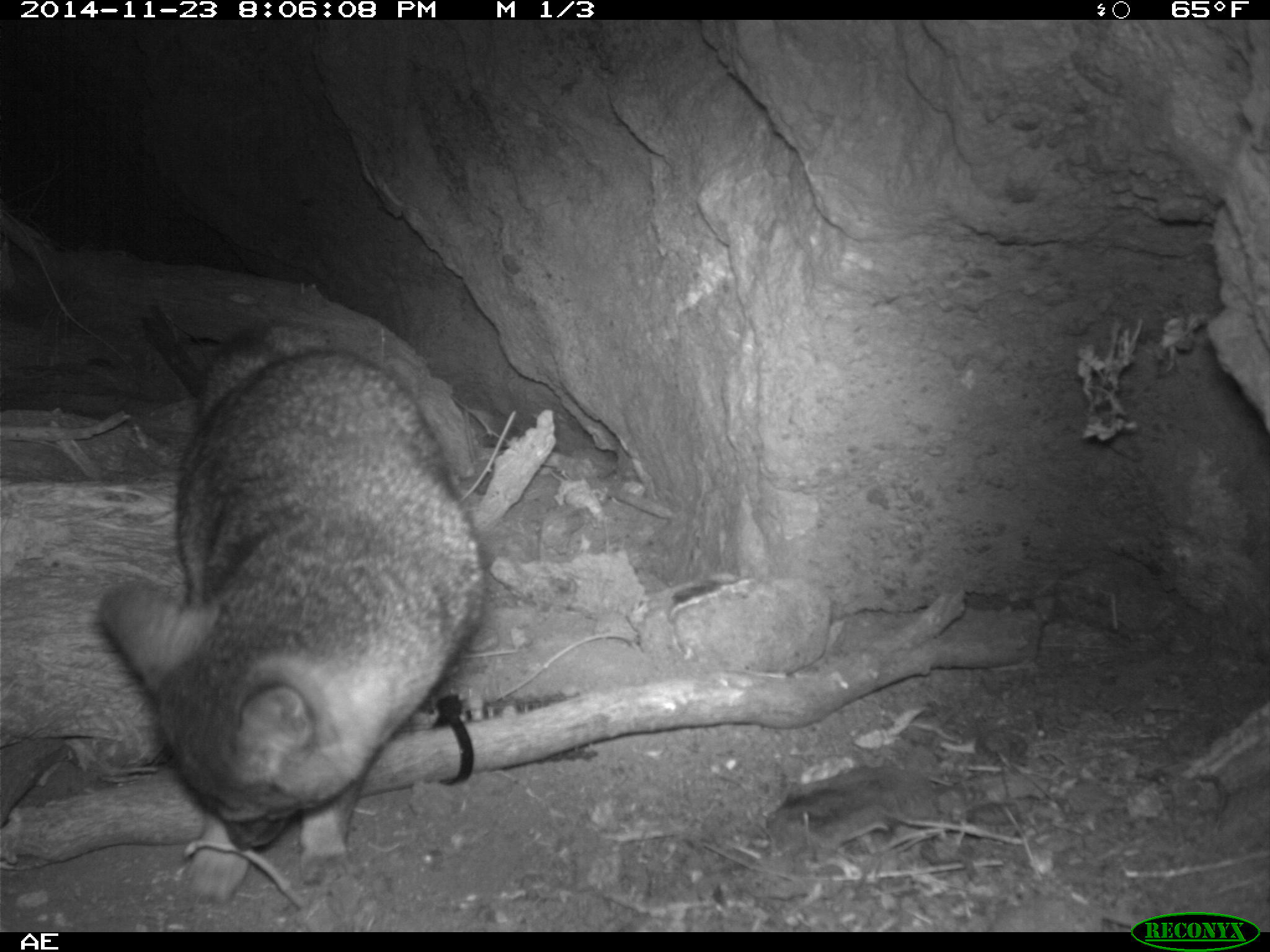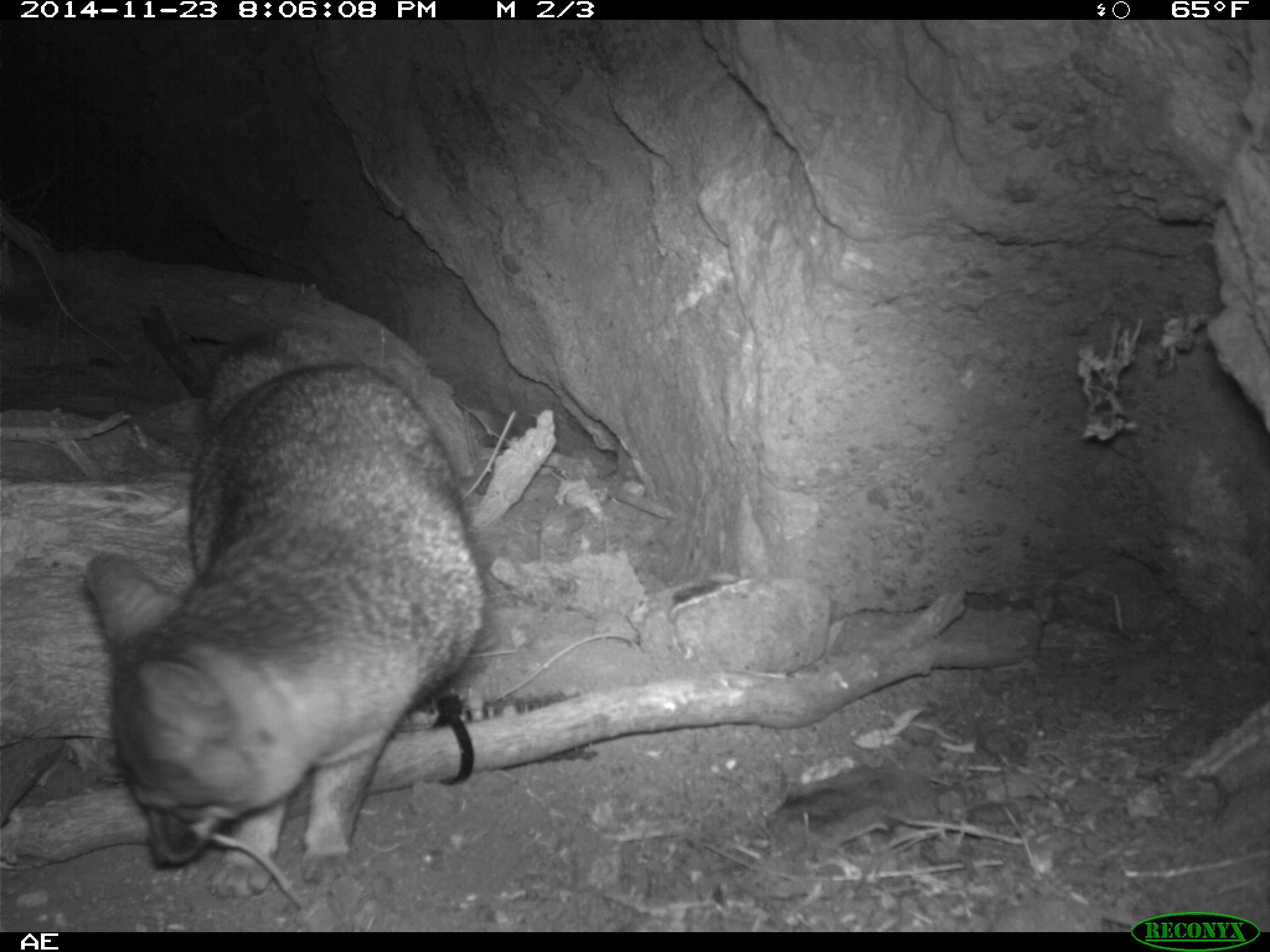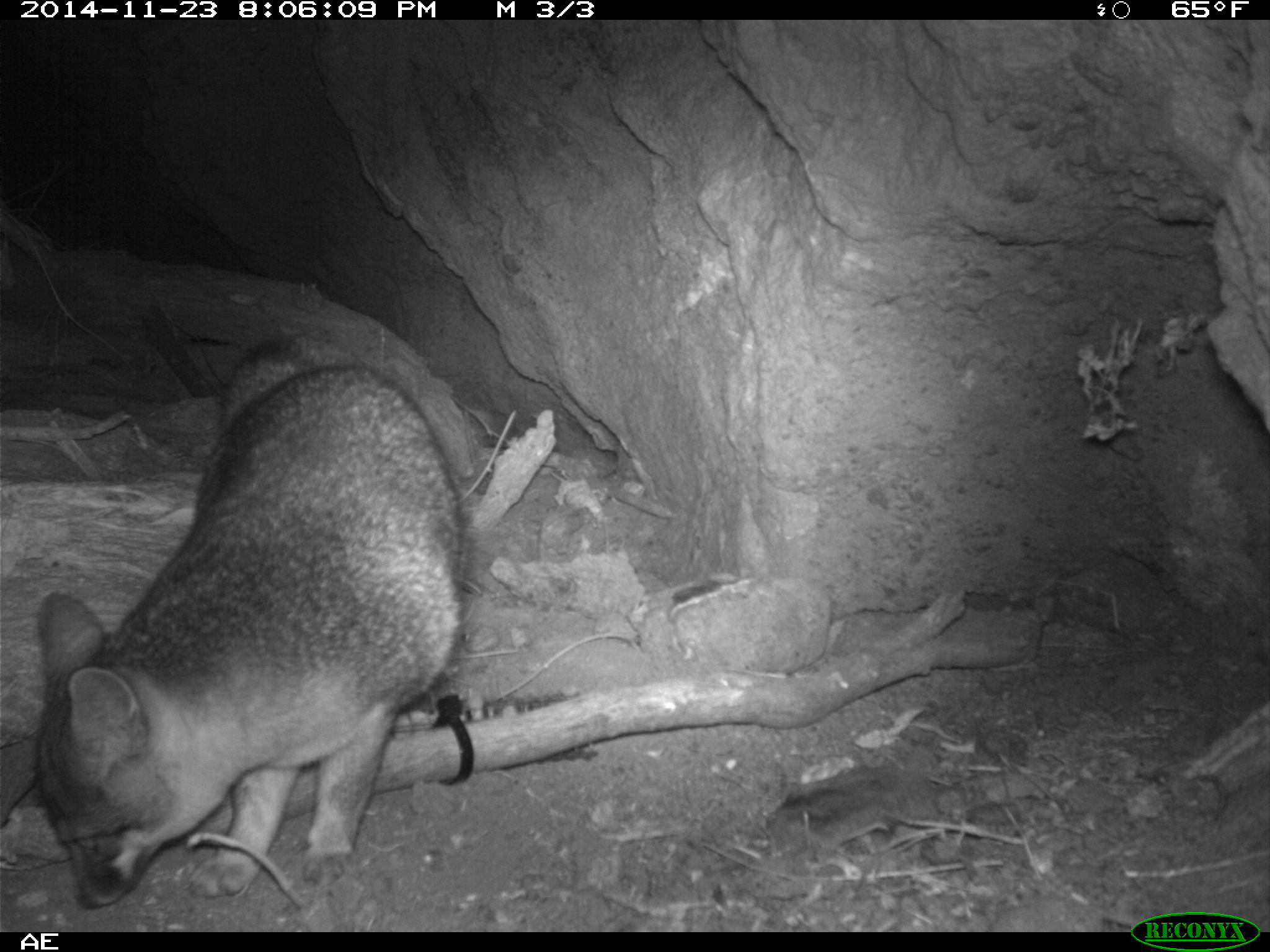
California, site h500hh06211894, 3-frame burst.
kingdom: Animalia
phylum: Chordata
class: Mammalia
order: Carnivora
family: Canidae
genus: Urocyon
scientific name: Urocyon littoralis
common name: island fox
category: fox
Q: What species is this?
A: Fox (island fox) (Urocyon littoralis).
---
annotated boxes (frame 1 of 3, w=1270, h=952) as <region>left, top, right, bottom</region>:
fox: <region>96, 317, 484, 906</region>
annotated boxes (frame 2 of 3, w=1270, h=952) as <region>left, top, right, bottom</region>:
fox: <region>82, 325, 485, 897</region>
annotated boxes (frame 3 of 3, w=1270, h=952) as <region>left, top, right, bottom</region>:
fox: <region>29, 328, 464, 910</region>